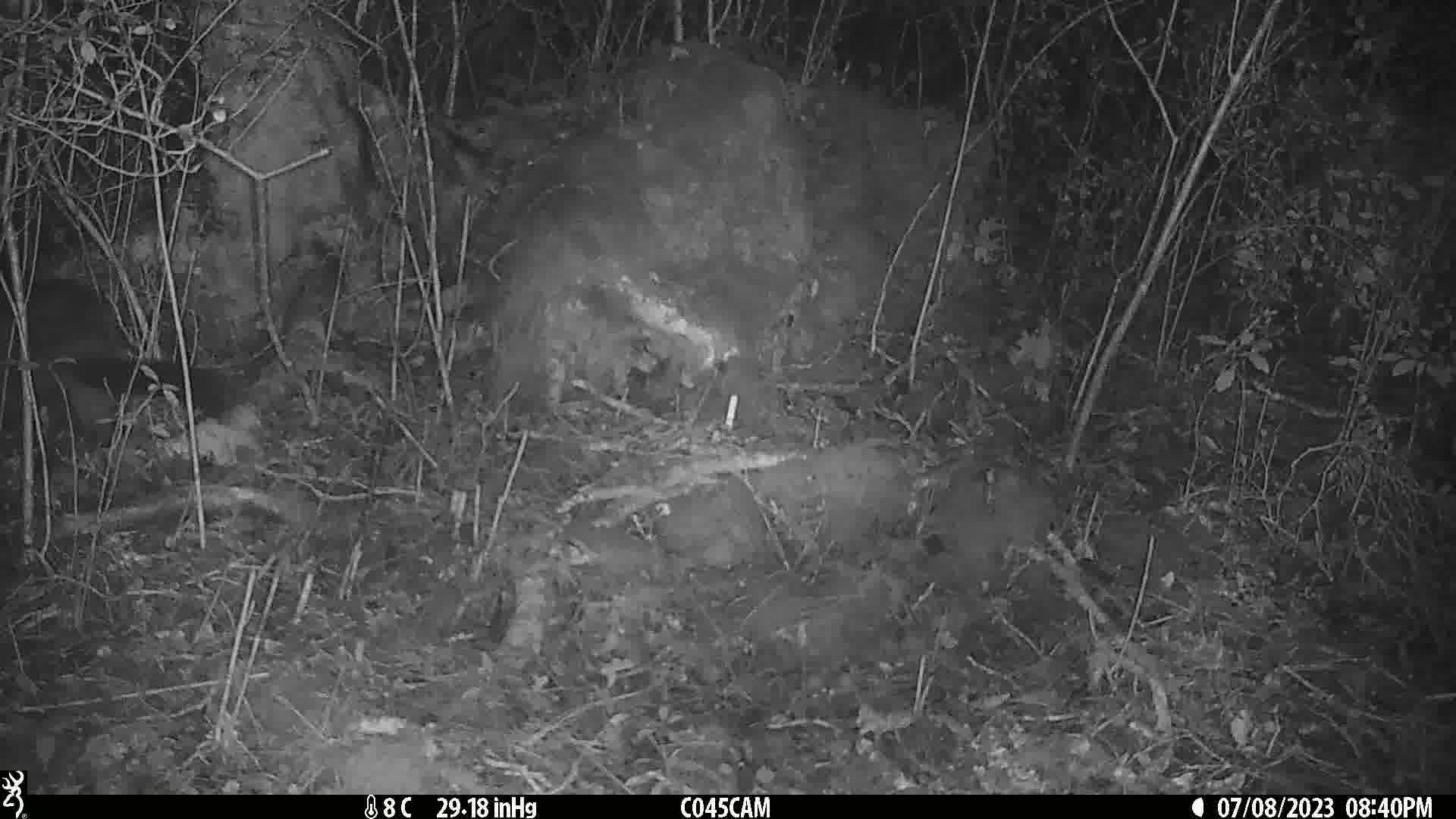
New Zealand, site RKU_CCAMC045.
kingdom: Animalia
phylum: Chordata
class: Mammalia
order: Diprotodontia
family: Phalangeridae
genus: Trichosurus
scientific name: Trichosurus vulpecula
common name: common brushtail possum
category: possum